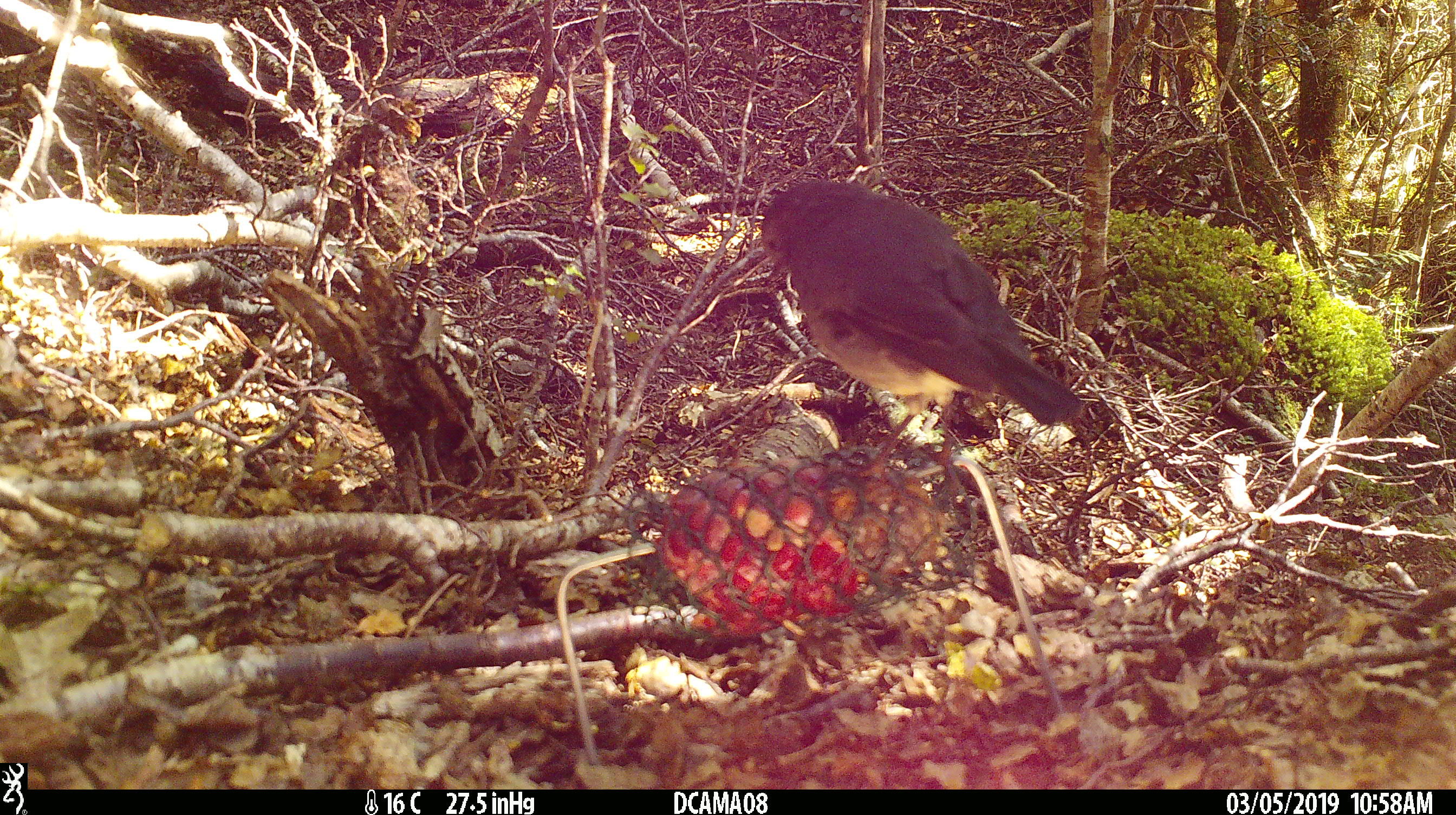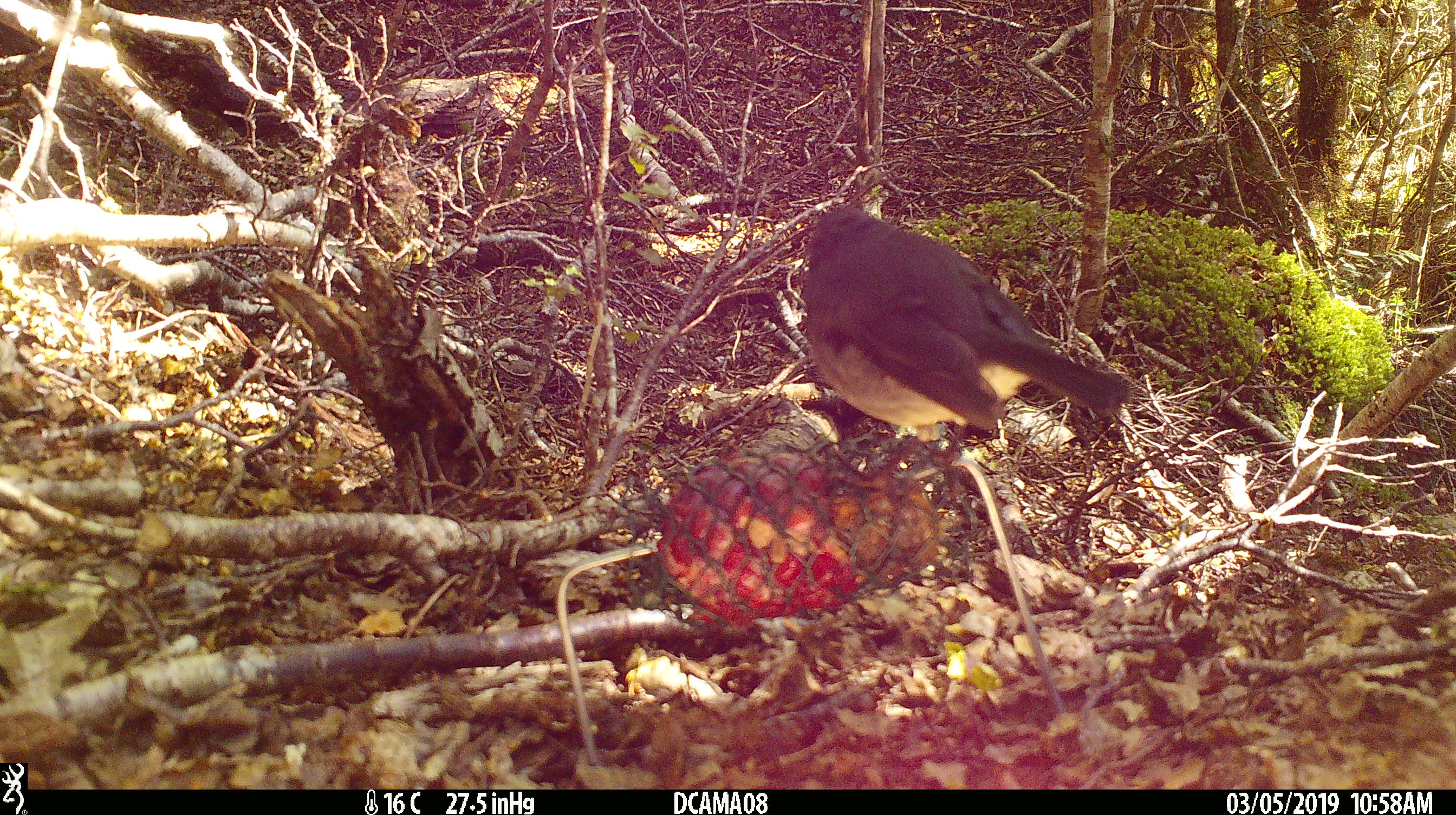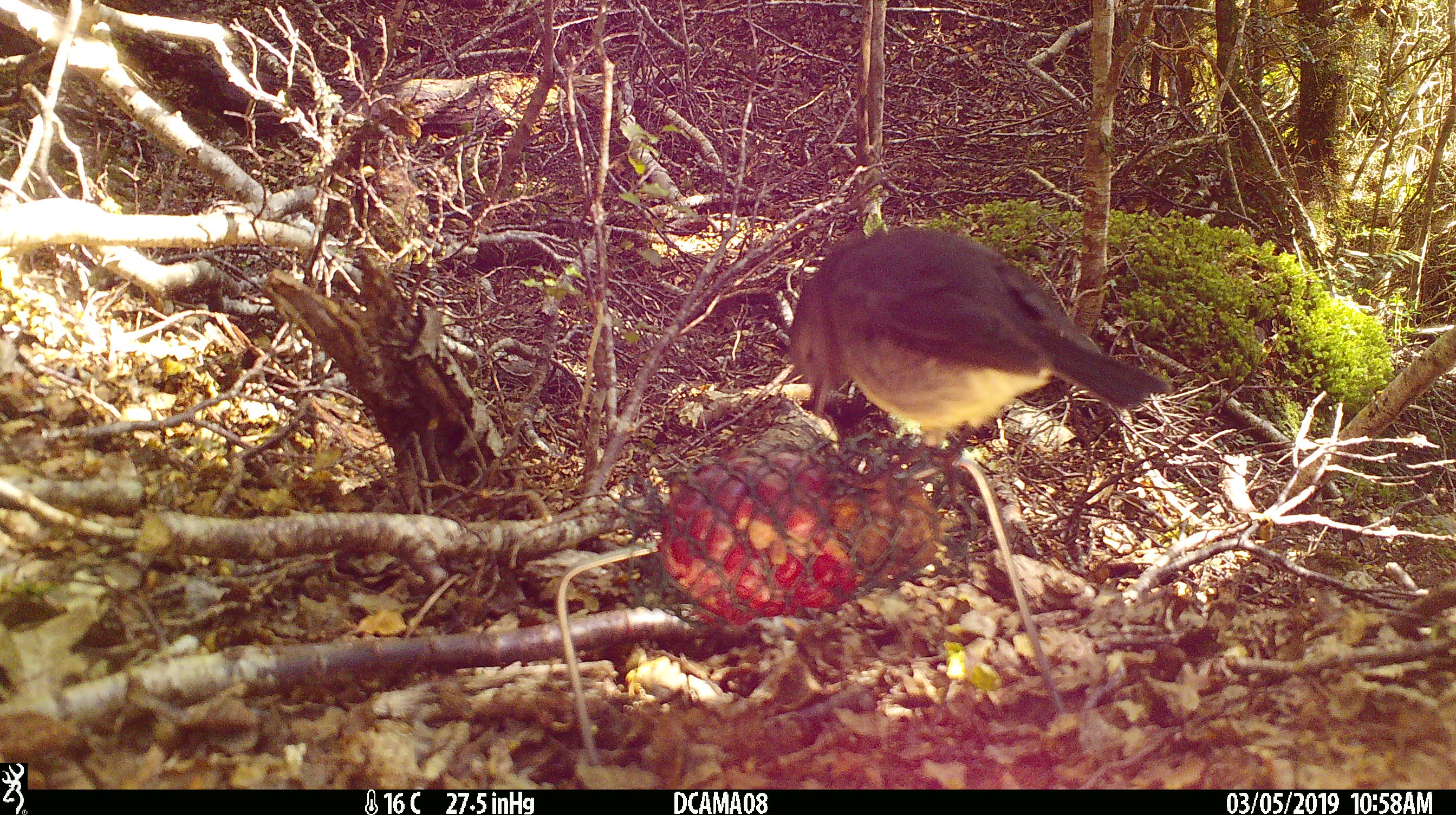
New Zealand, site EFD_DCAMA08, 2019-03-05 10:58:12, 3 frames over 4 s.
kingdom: Animalia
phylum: Chordata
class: Aves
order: Passeriformes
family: Petroicidae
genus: Petroica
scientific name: Petroica australis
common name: new zealand robin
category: robin